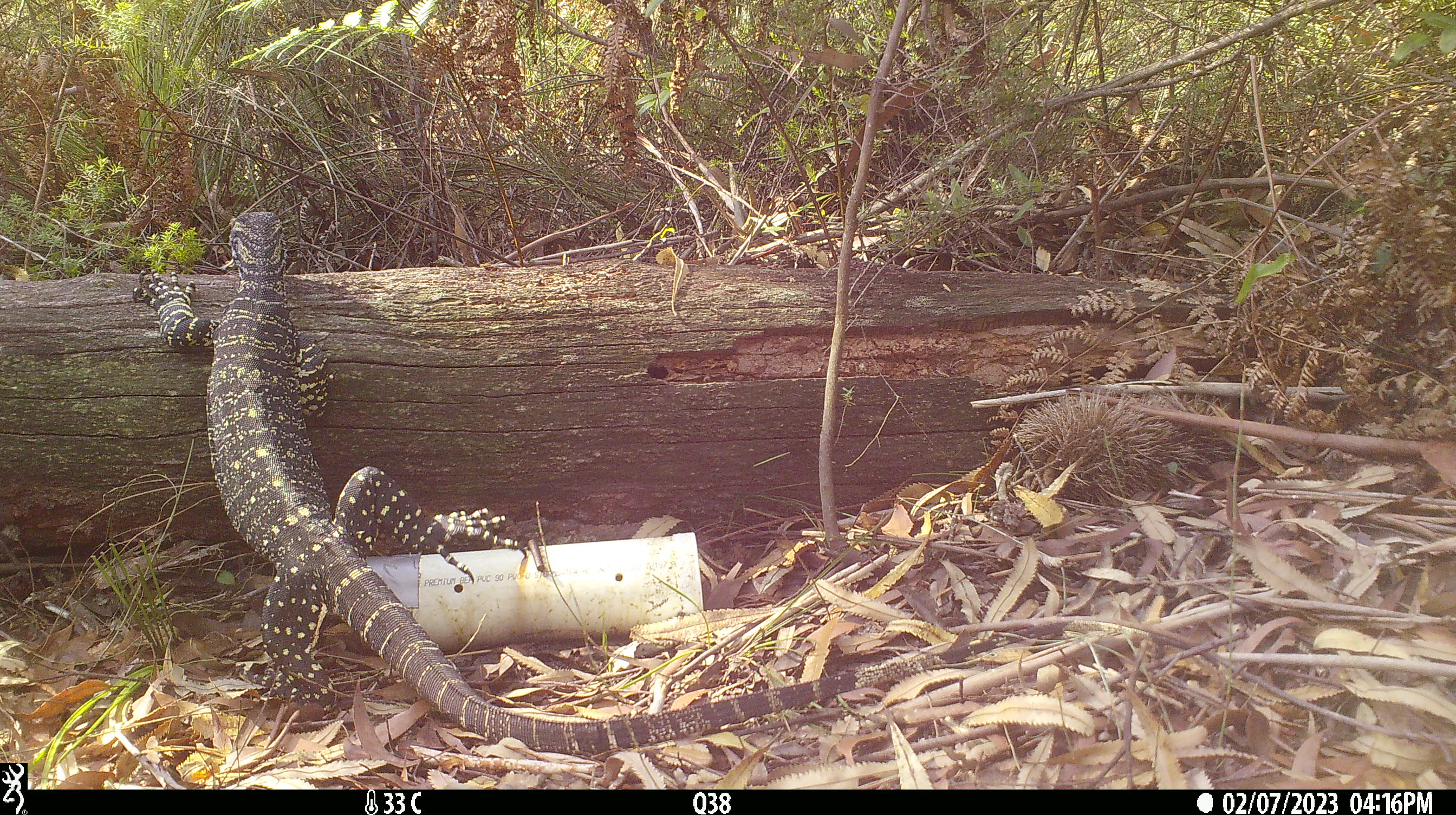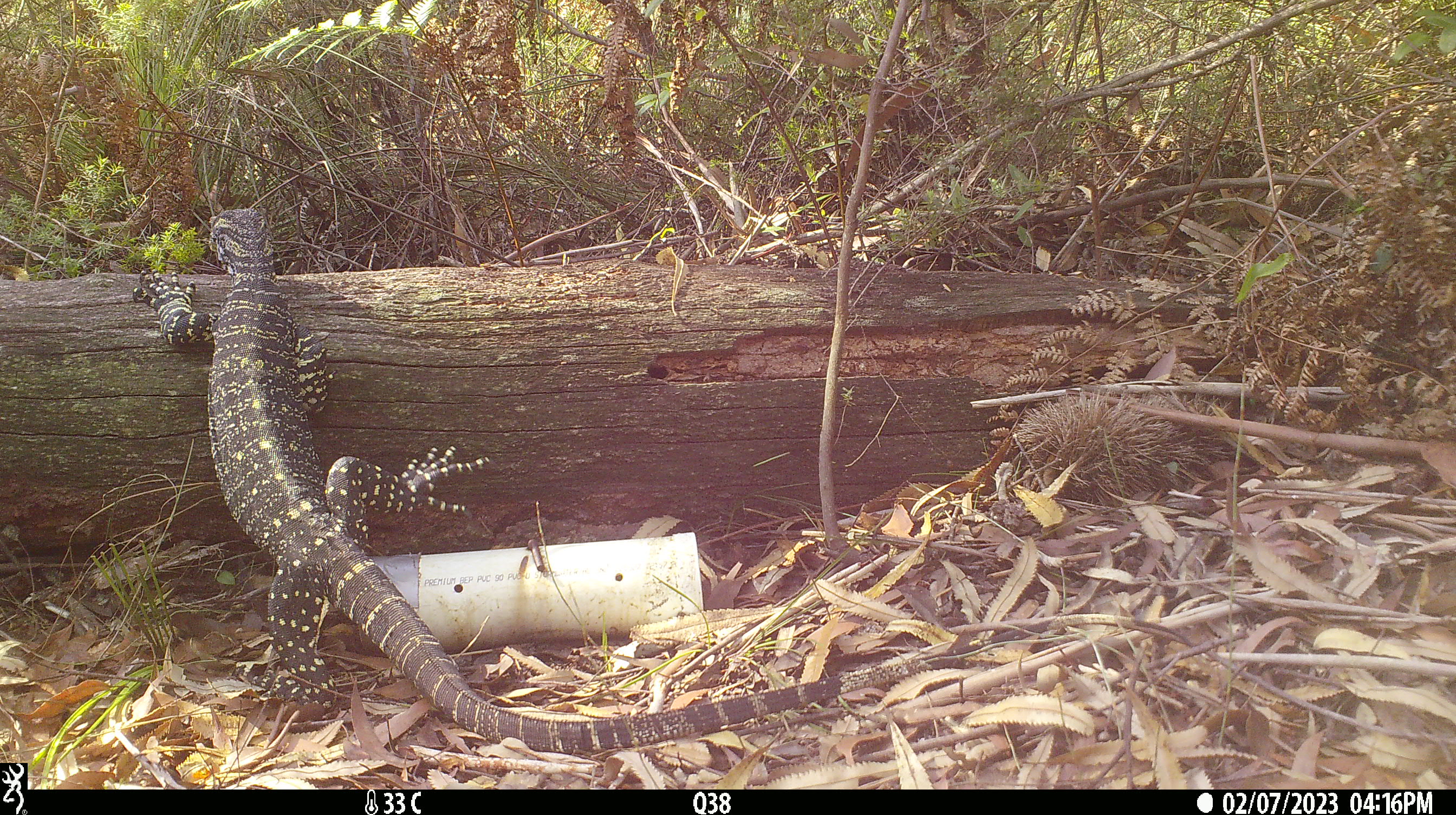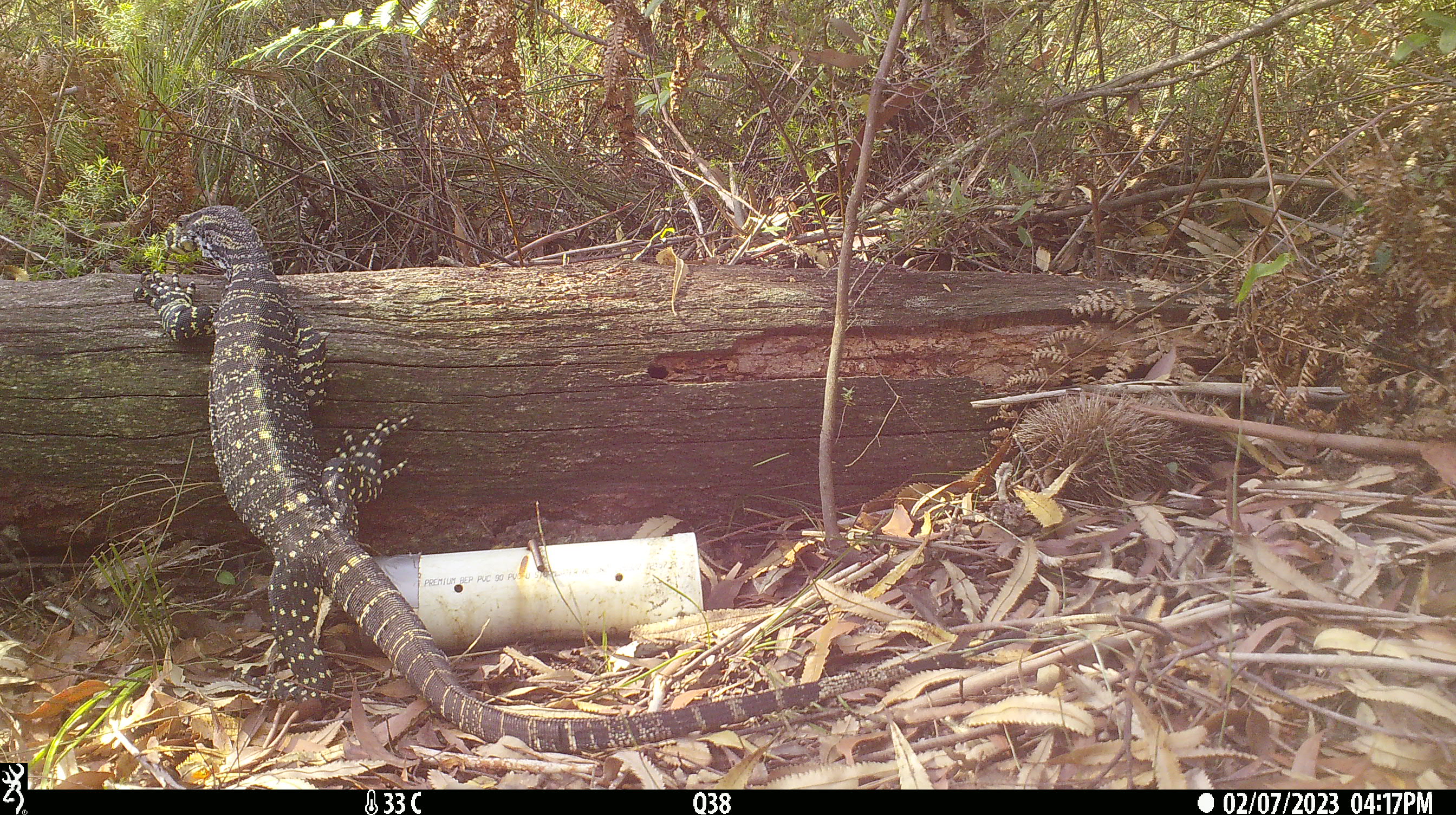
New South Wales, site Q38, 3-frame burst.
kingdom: Animalia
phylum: Chordata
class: Reptilia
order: Squamata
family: Varanidae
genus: Varanus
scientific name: Varanus varius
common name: lace monitor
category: goanna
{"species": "goanna (lace monitor) (Varanus varius)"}